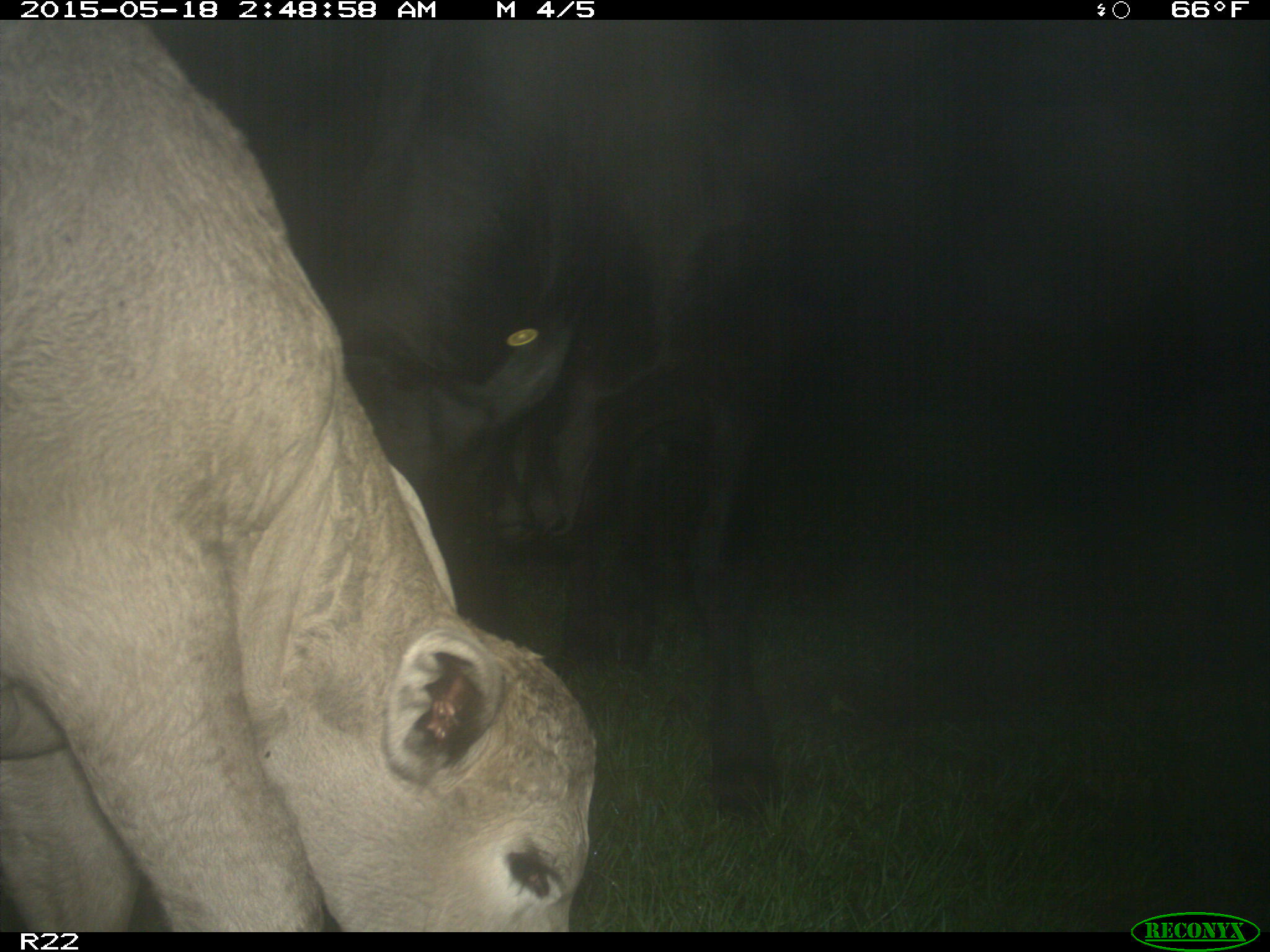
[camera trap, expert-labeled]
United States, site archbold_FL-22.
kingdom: Animalia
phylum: Chordata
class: Mammalia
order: Artiodactyla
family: Bovidae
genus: Bos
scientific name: Bos taurus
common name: domestic cow